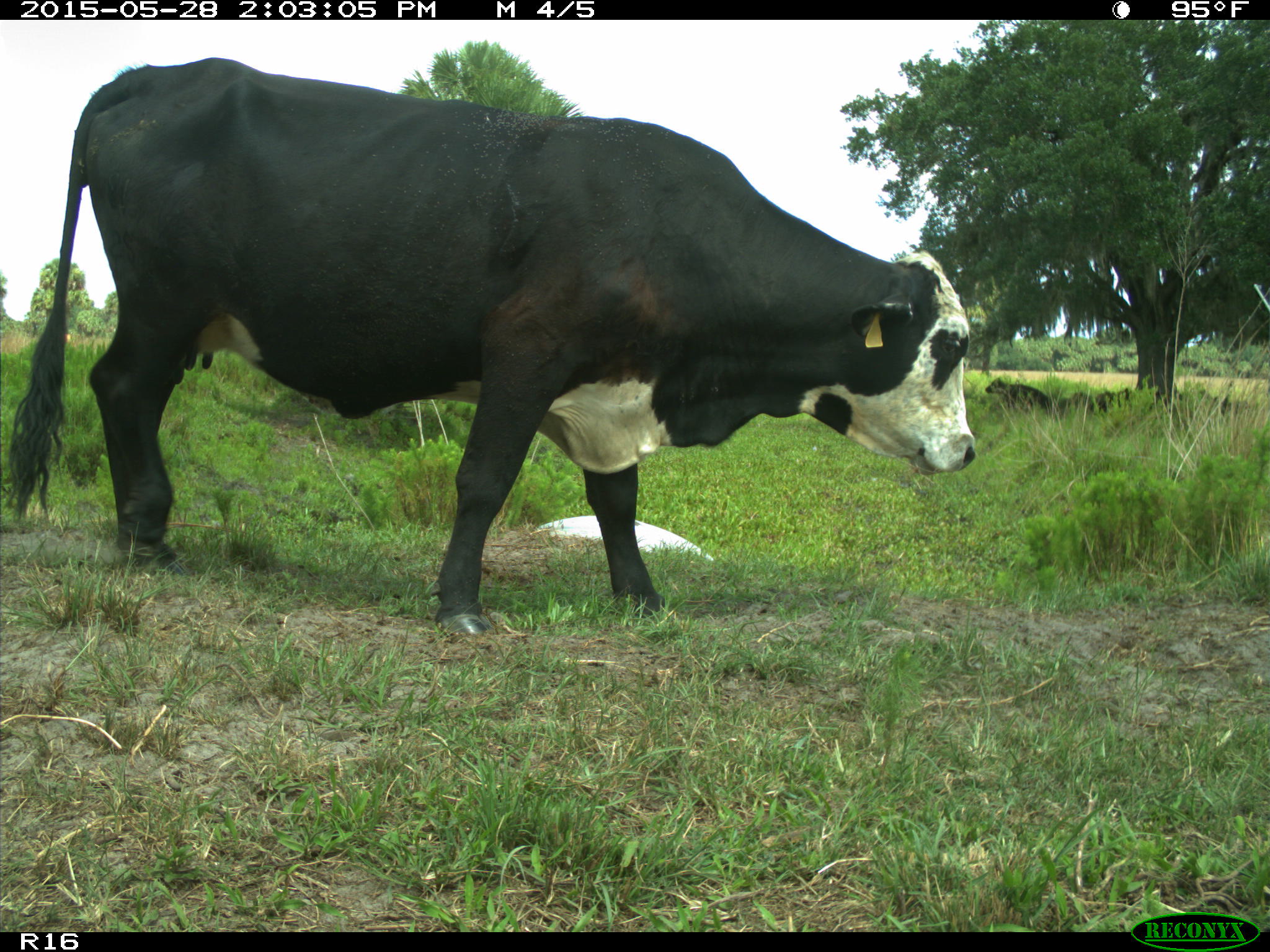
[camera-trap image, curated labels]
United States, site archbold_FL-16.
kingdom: Animalia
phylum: Chordata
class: Mammalia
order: Artiodactyla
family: Bovidae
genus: Bos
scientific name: Bos taurus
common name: domestic cow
Bos taurus (domestic cow).